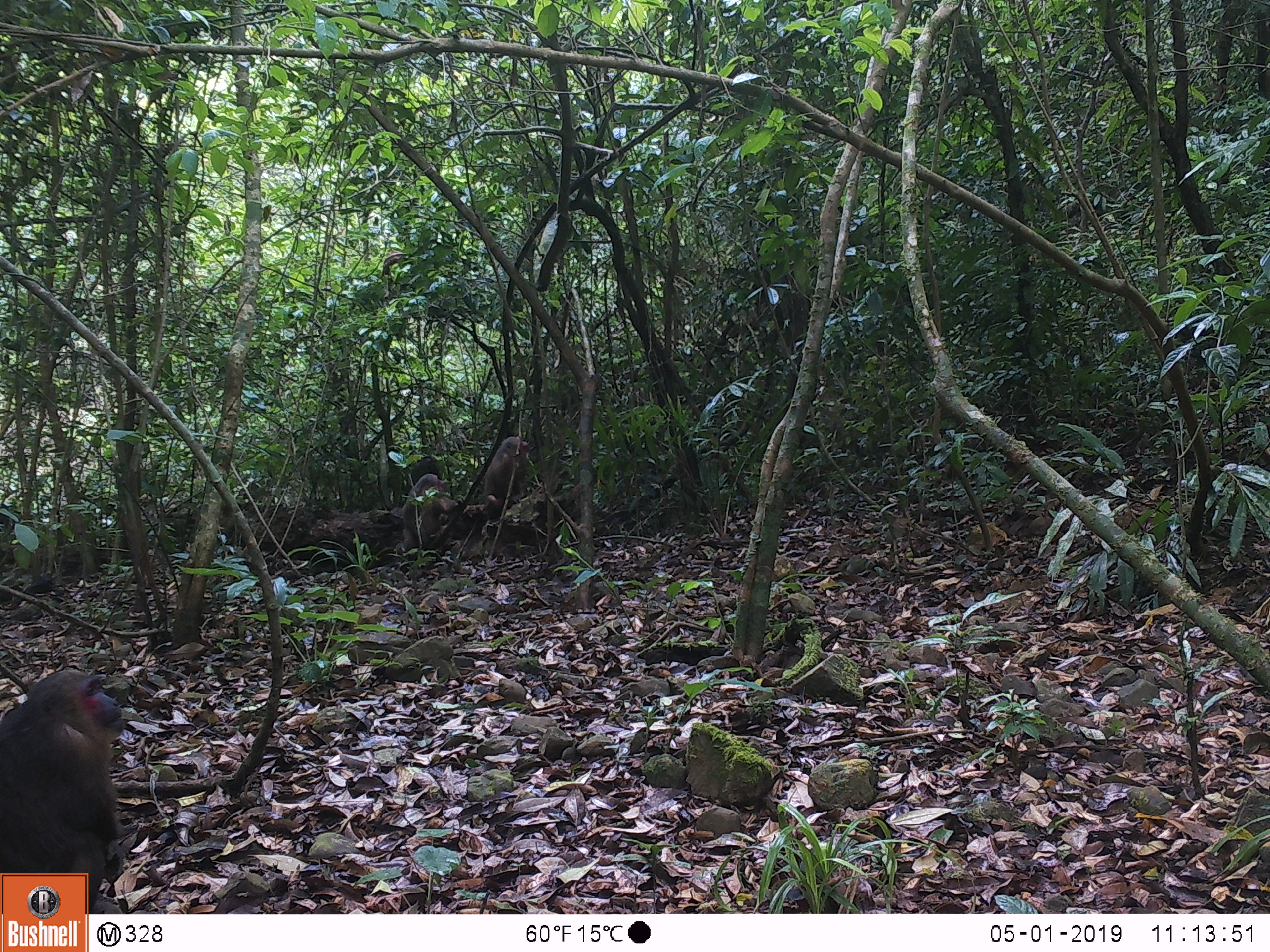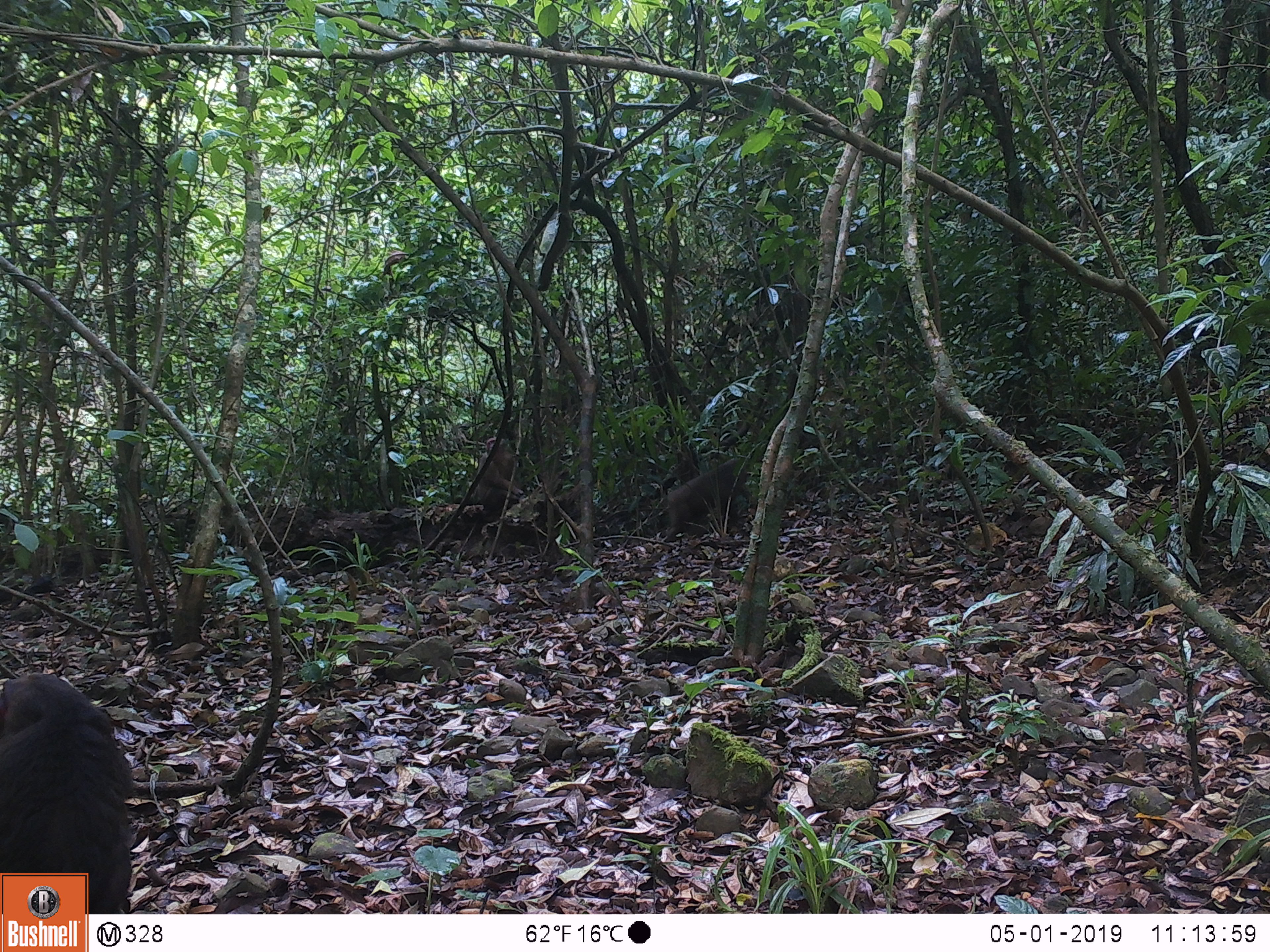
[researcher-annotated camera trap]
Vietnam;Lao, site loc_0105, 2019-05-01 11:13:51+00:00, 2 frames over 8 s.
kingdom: Animalia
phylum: Chordata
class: Mammalia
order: Primates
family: Cercopithecidae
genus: Macaca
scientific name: Macaca arctoides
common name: stump-tailed macaque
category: stump tailed macaque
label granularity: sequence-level